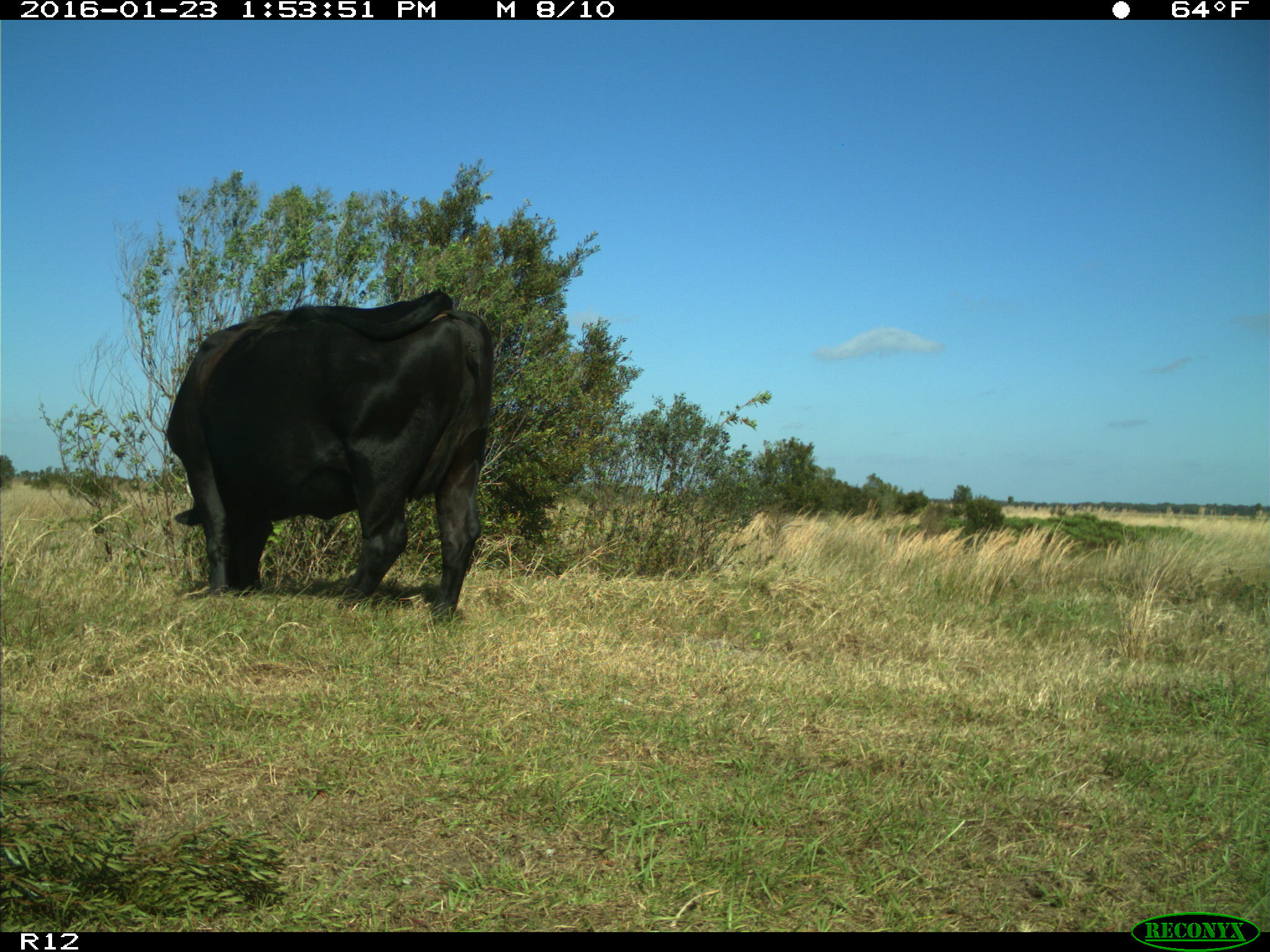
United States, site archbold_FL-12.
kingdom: Animalia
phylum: Chordata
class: Mammalia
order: Artiodactyla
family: Bovidae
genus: Bos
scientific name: Bos taurus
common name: domestic cow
Bos taurus (domestic cow).